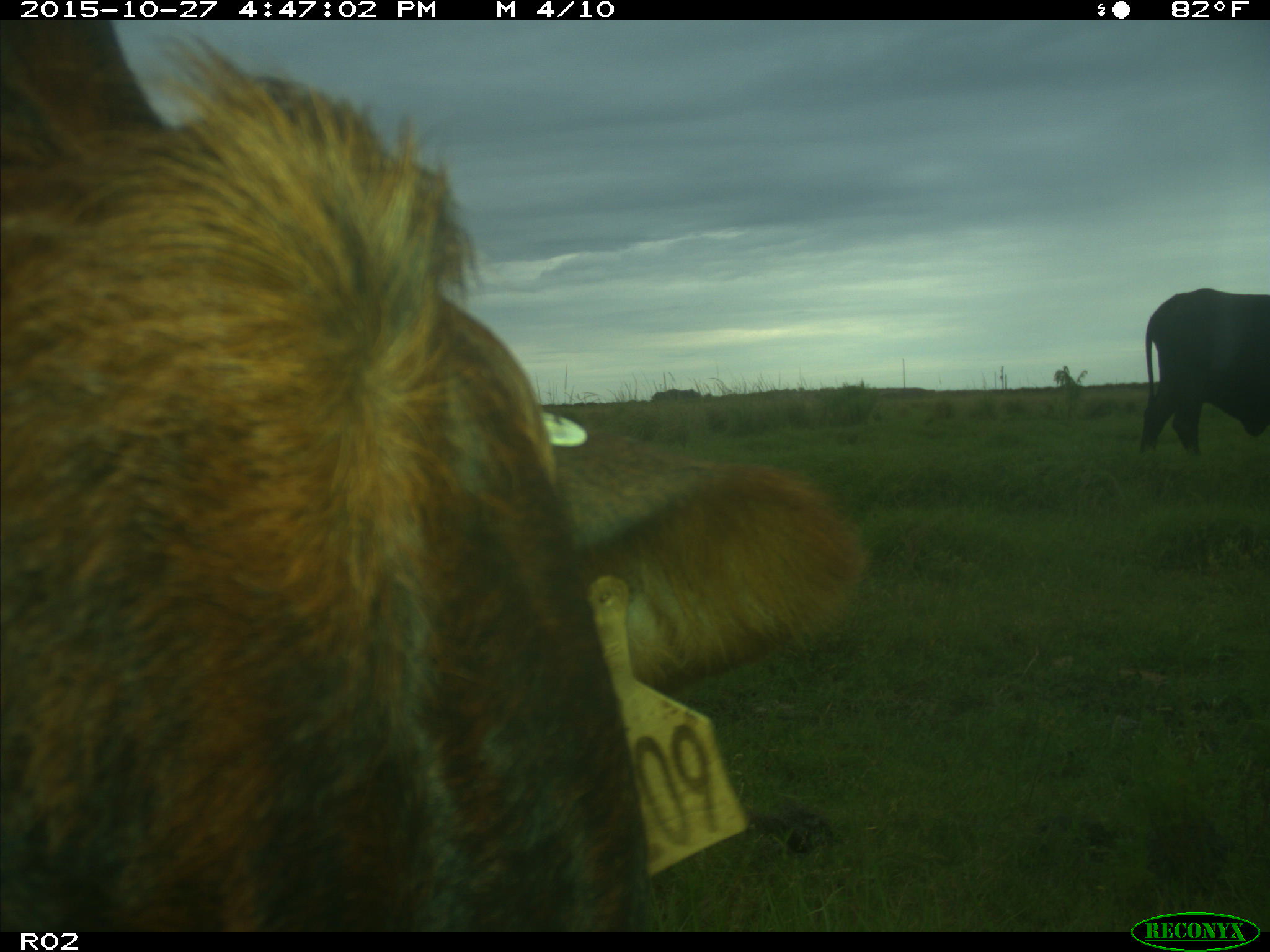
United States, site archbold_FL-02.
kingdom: Animalia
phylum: Chordata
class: Mammalia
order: Artiodactyla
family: Bovidae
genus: Bos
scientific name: Bos taurus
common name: domestic cow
Bos taurus (domestic cow).